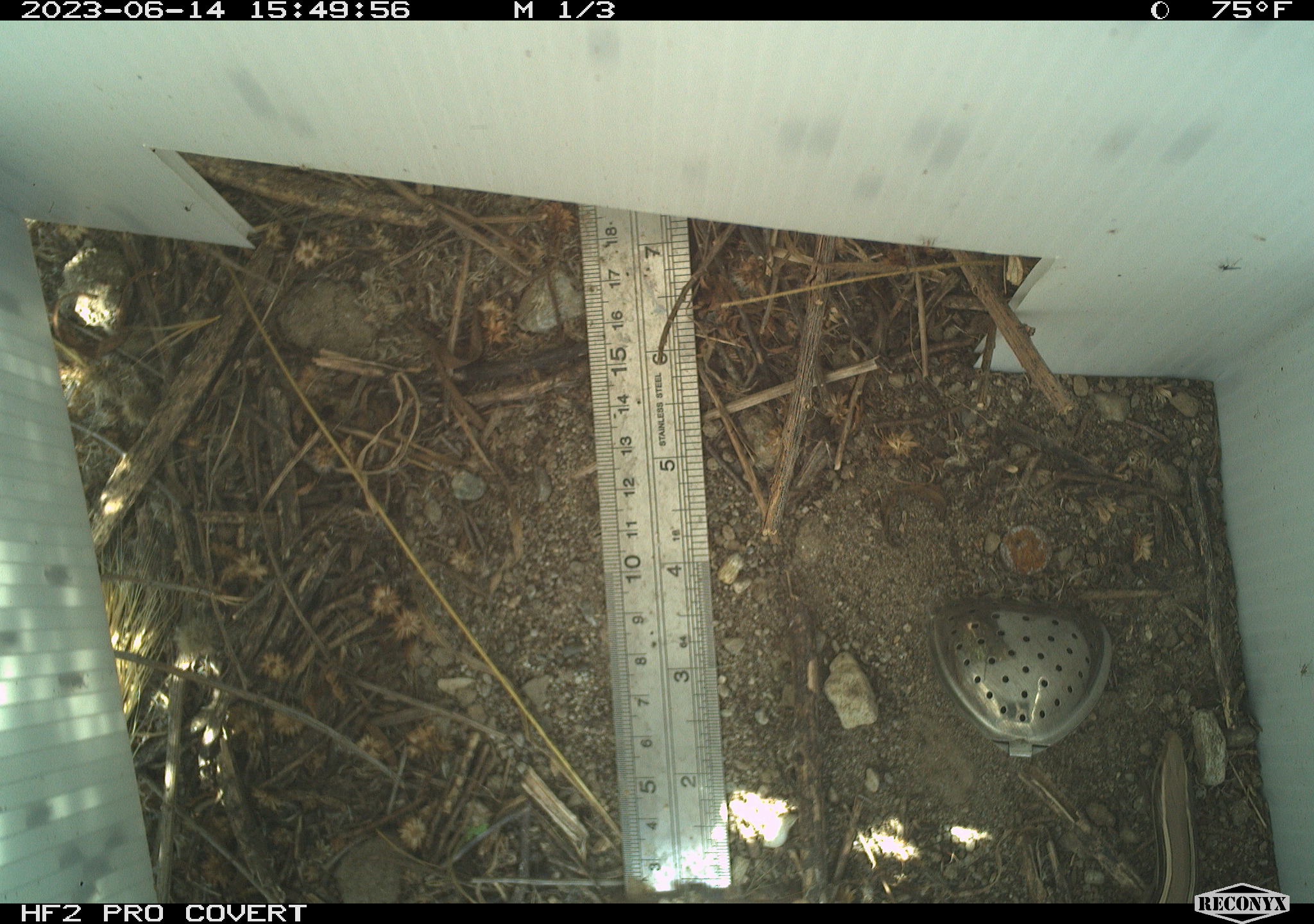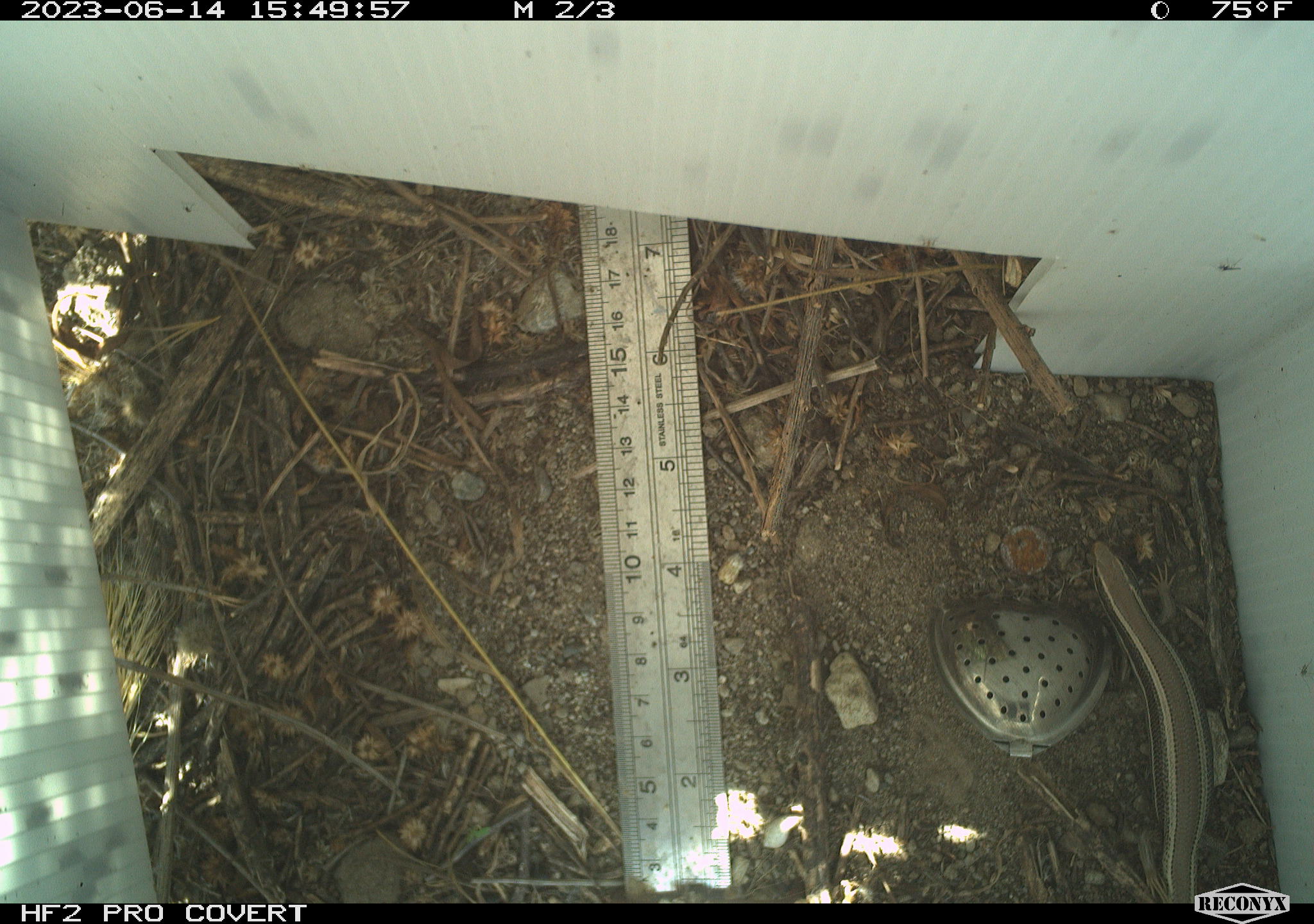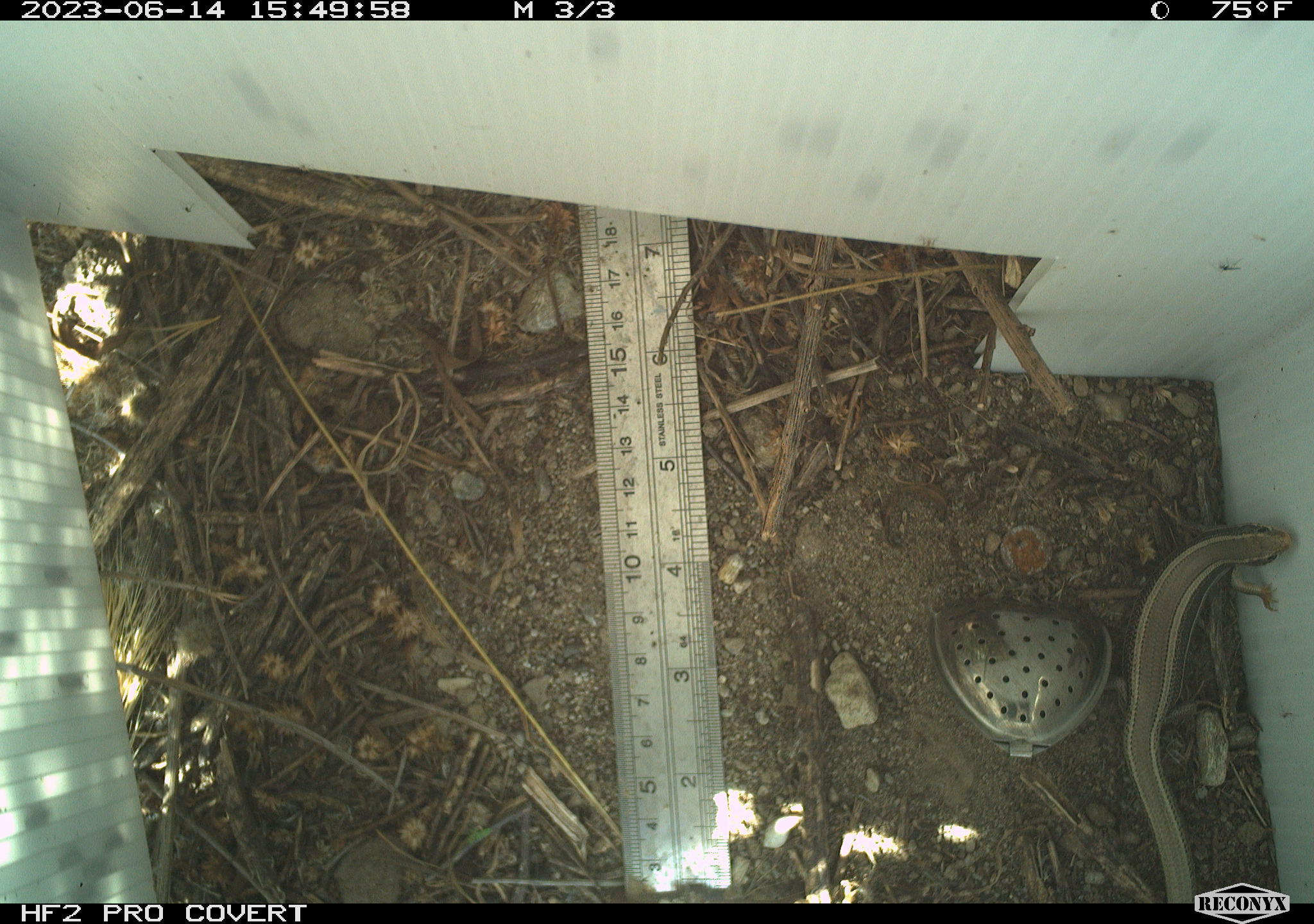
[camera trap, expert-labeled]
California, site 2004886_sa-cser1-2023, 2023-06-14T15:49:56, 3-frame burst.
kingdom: Animalia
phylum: Chordata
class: Reptilia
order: Squamata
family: Scincidae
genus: Plestiodon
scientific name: Plestiodon skiltonianus skiltonianus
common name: skilton's skink